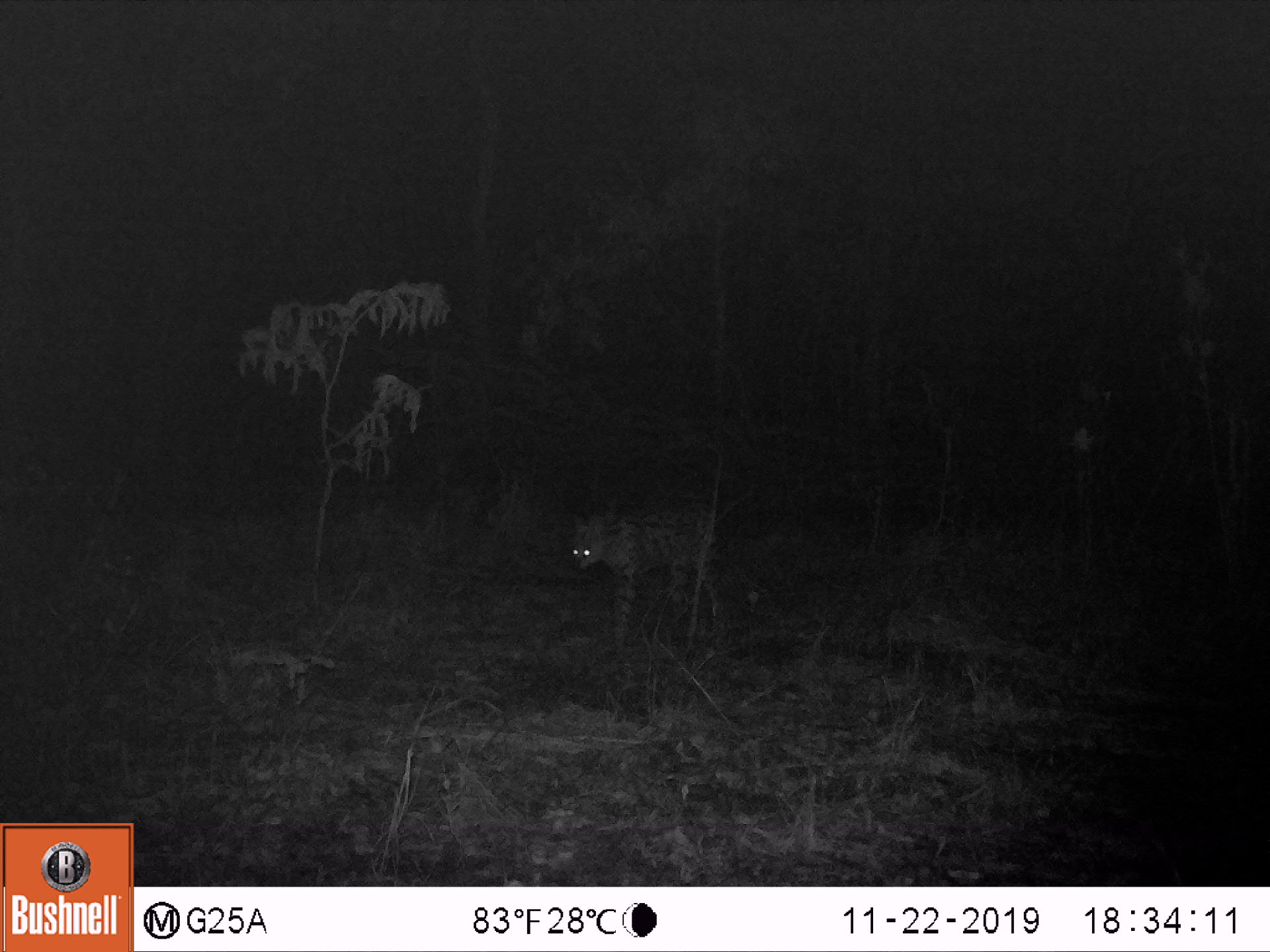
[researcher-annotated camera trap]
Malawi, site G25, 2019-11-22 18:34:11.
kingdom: Animalia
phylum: Chordata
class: Mammalia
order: Carnivora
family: Felidae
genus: Leptailurus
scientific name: Leptailurus serval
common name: serval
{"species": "serval (Leptailurus serval)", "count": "1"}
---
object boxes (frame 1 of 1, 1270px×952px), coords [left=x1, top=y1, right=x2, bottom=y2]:
serval: [left=568, top=506, right=726, bottom=649]